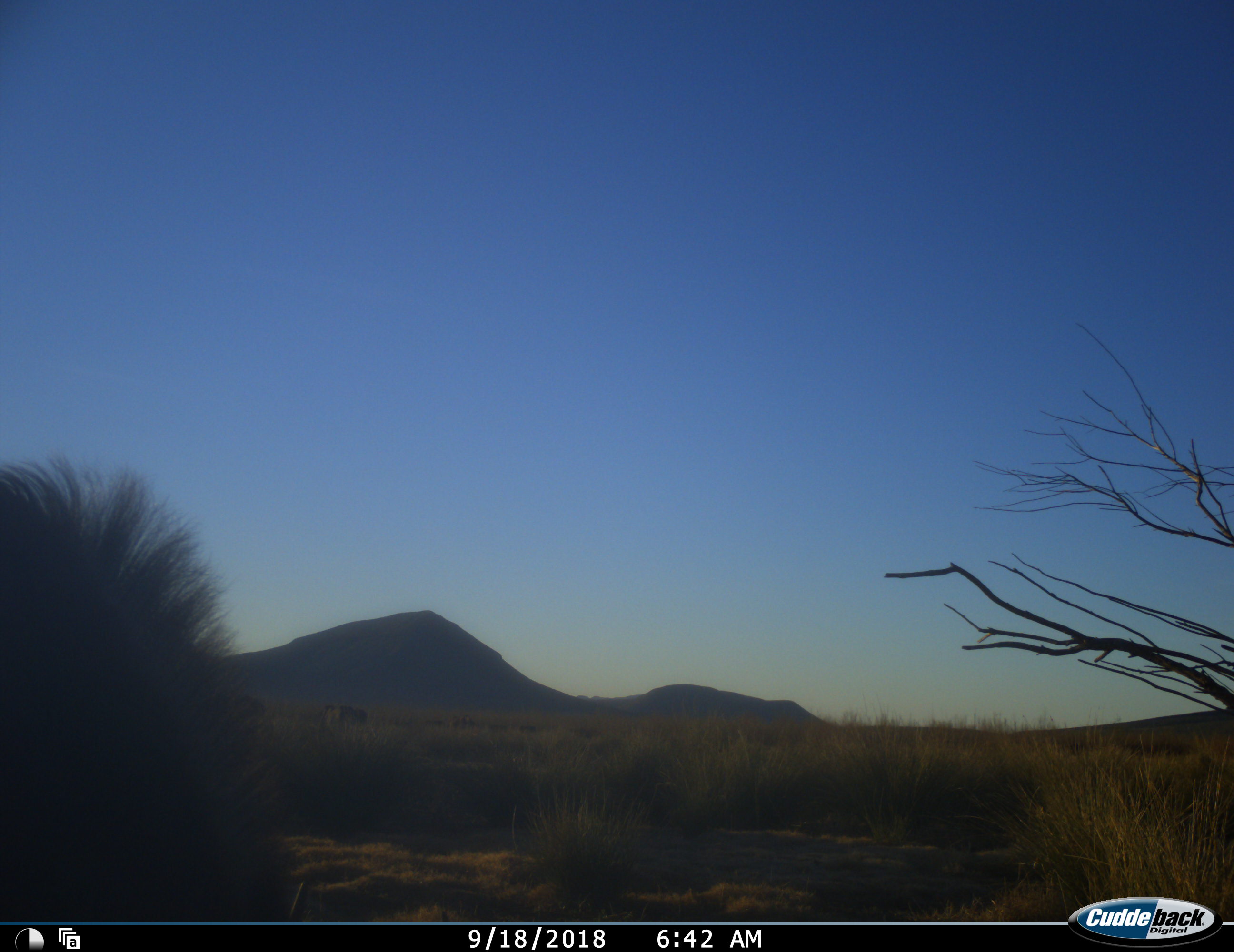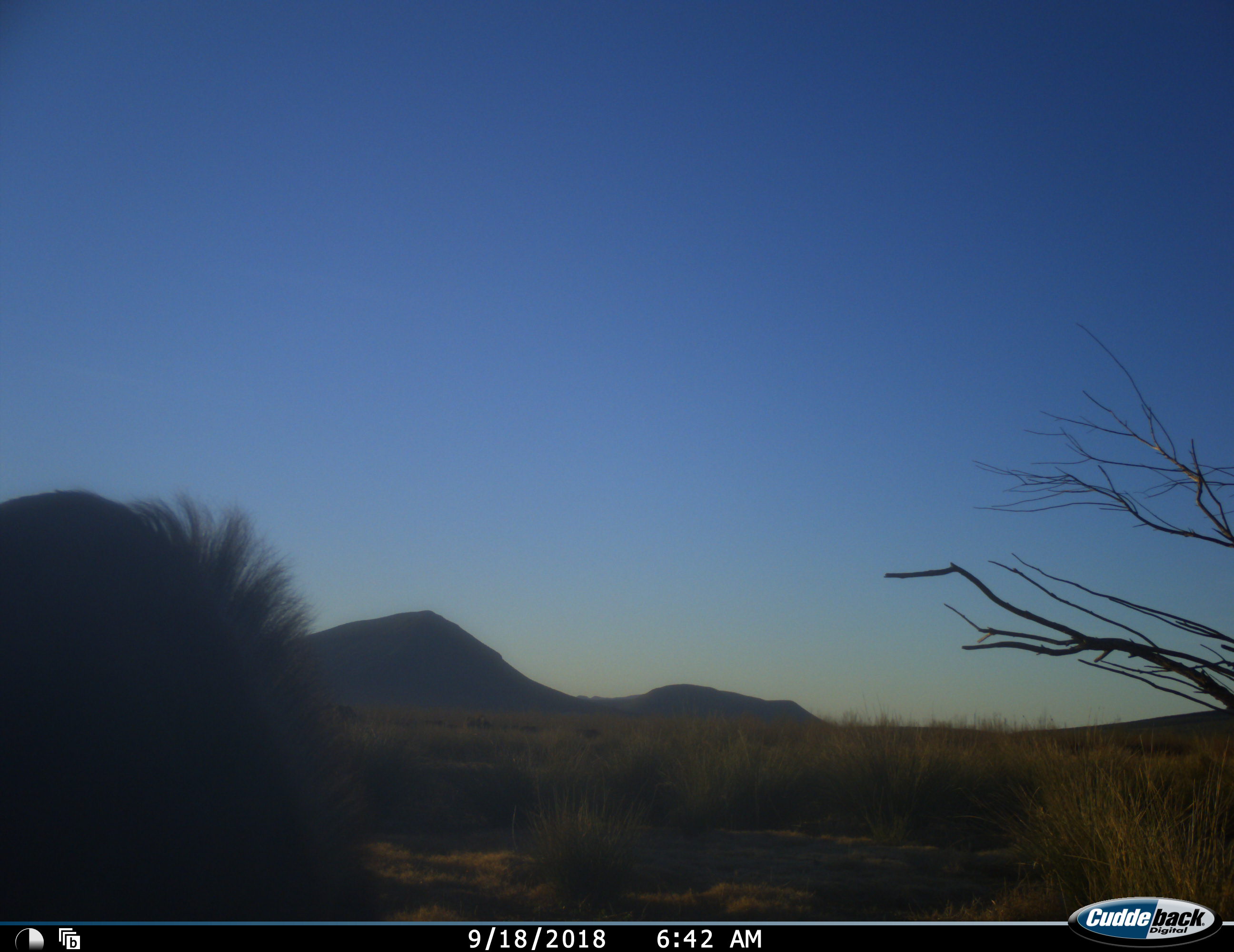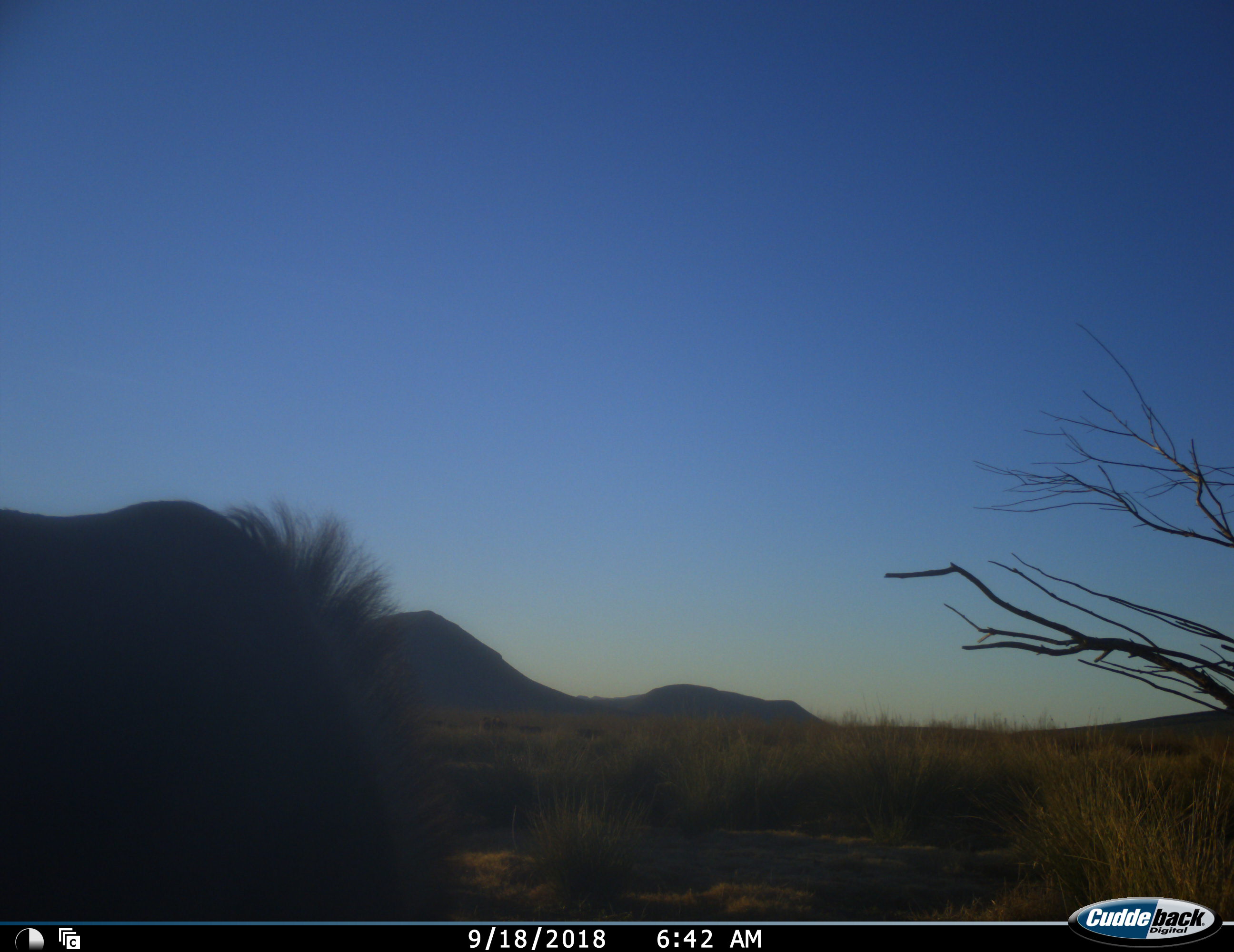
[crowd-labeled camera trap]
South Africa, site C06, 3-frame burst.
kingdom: Animalia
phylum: Chordata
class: Mammalia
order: Artiodactyla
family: Bovidae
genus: Tragelaphus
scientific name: Tragelaphus strepsiceros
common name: greater kudu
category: kudu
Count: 1.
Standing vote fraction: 0%.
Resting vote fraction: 0%.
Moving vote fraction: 43%.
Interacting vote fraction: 0%.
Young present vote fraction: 0%.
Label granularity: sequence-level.